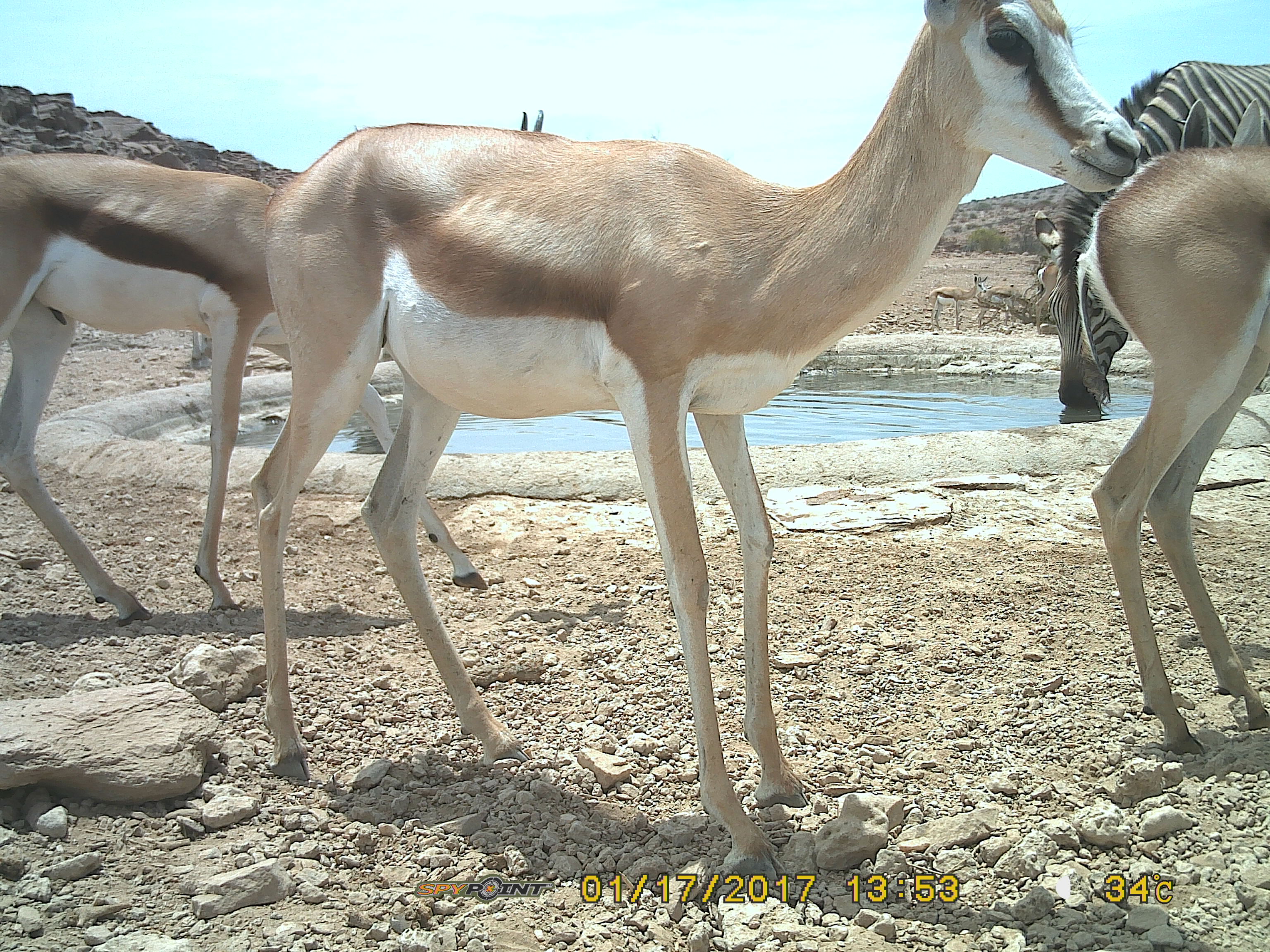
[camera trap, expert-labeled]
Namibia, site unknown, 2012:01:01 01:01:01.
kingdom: Animalia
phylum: Chordata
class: Mammalia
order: Artiodactyla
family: Bovidae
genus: Antidorcas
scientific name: Antidorcas marsupialis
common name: springbok